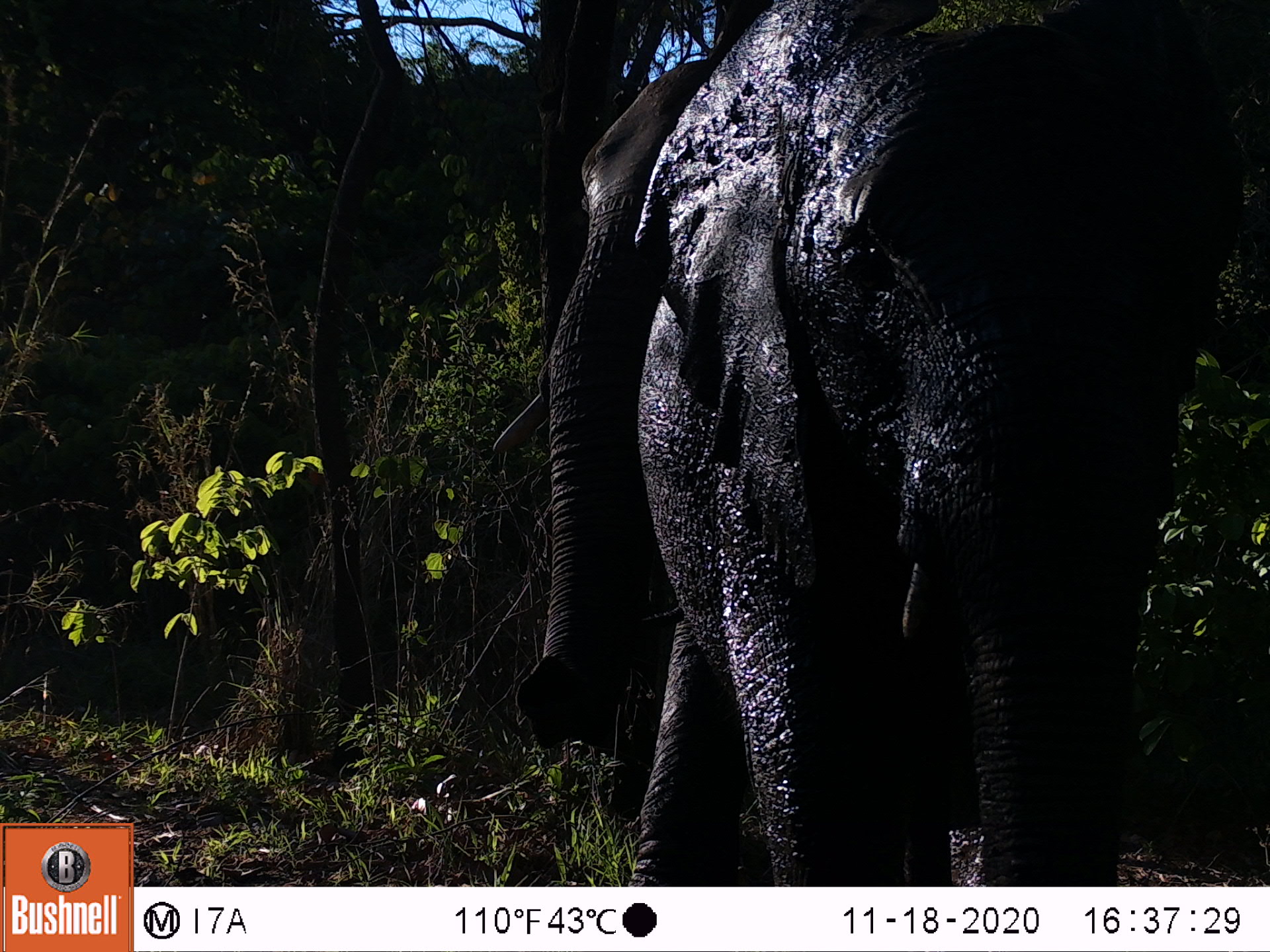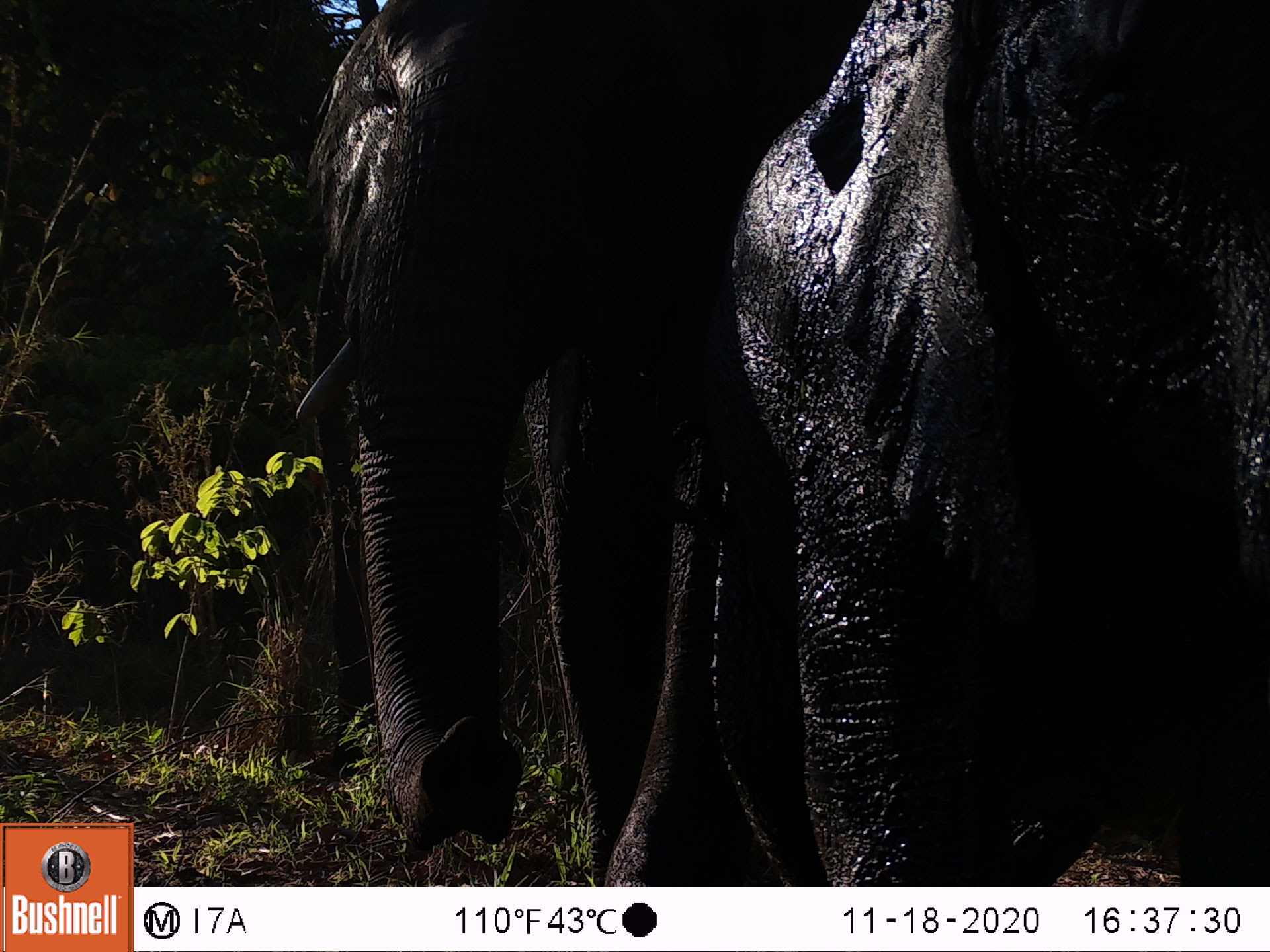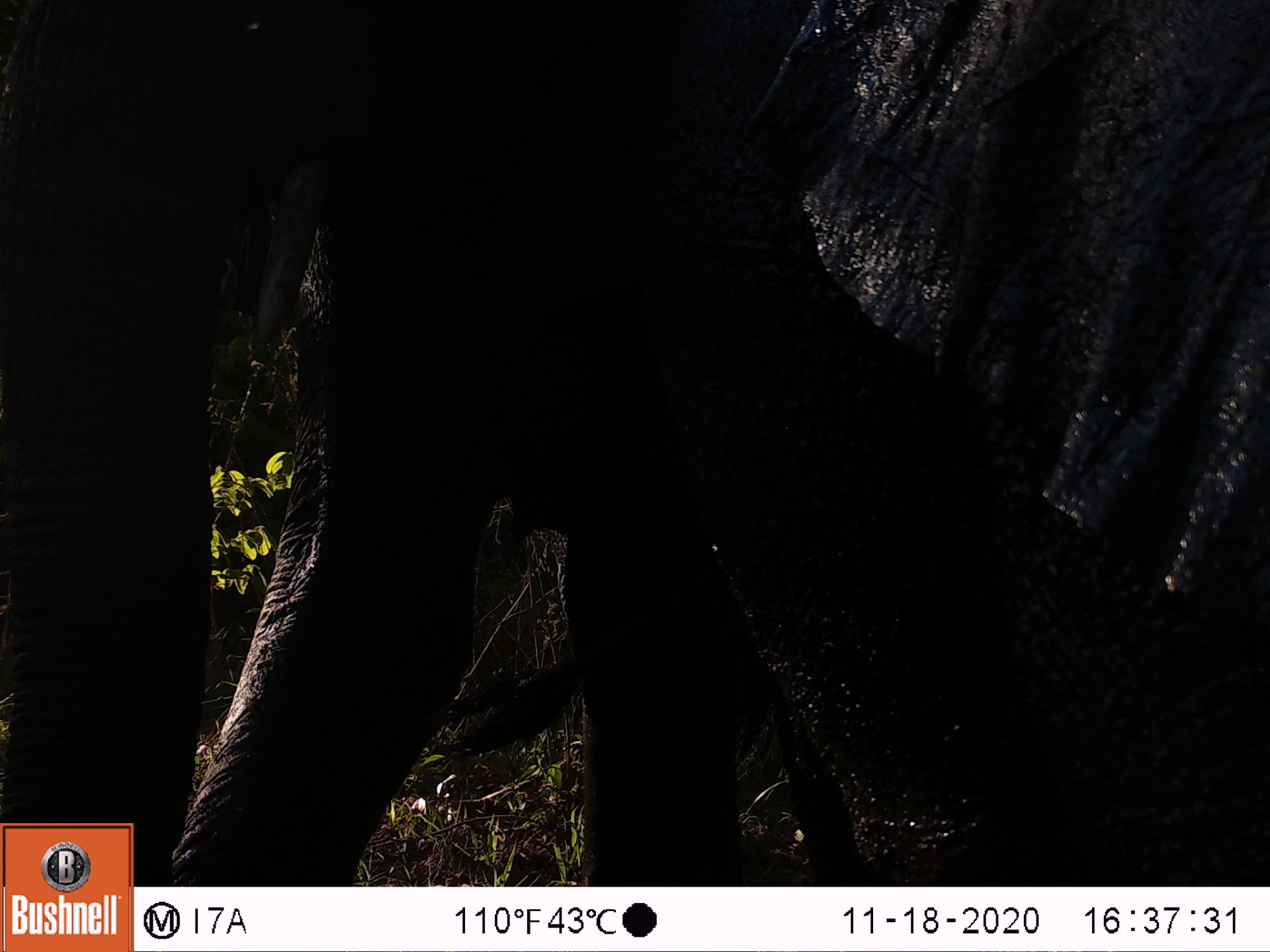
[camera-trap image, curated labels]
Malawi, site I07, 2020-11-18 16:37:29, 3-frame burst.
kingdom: Animalia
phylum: Chordata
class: Mammalia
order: Proboscidea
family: Elephantidae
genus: Loxodonta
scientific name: Loxodonta africana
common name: african savanna elephant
African savanna elephant (Loxodonta africana), count 1.